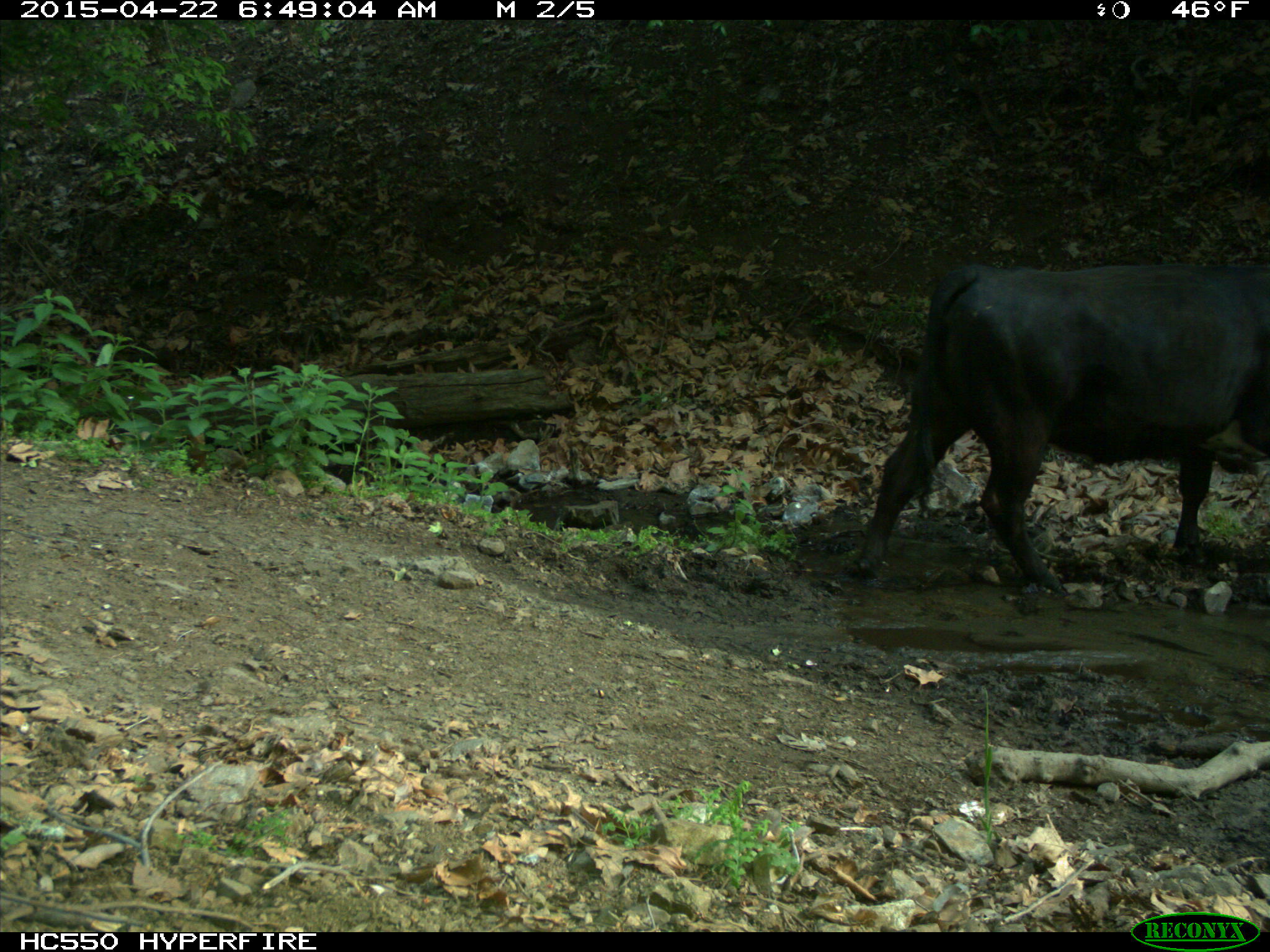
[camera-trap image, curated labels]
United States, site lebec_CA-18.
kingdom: Animalia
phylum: Chordata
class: Mammalia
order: Artiodactyla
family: Bovidae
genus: Bos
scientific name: Bos taurus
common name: domestic cow